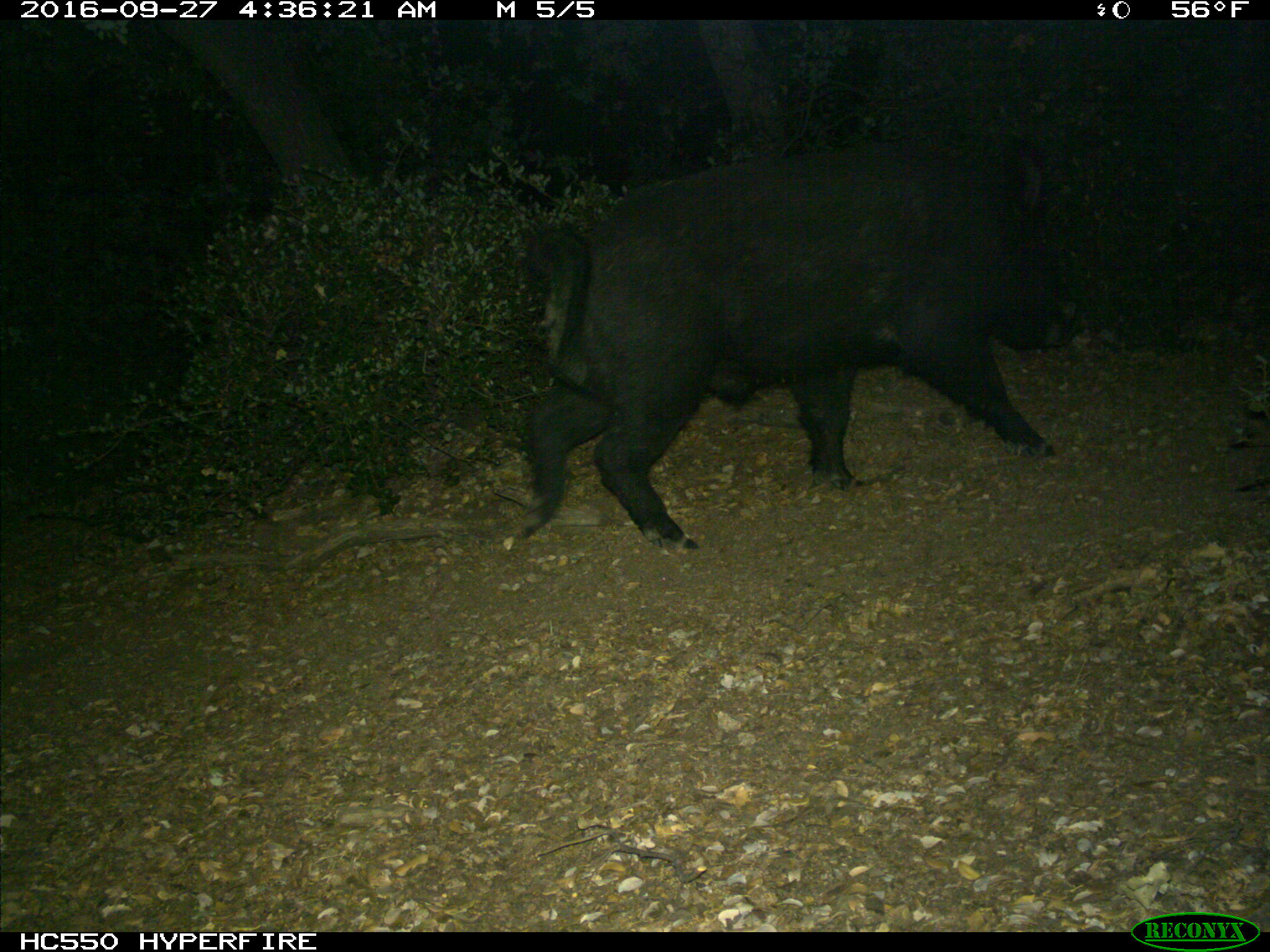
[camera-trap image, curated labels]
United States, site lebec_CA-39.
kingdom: Animalia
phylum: Chordata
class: Mammalia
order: Artiodactyla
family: Suidae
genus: Sus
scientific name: Sus scrofa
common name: wild boar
Sus scrofa (wild boar).